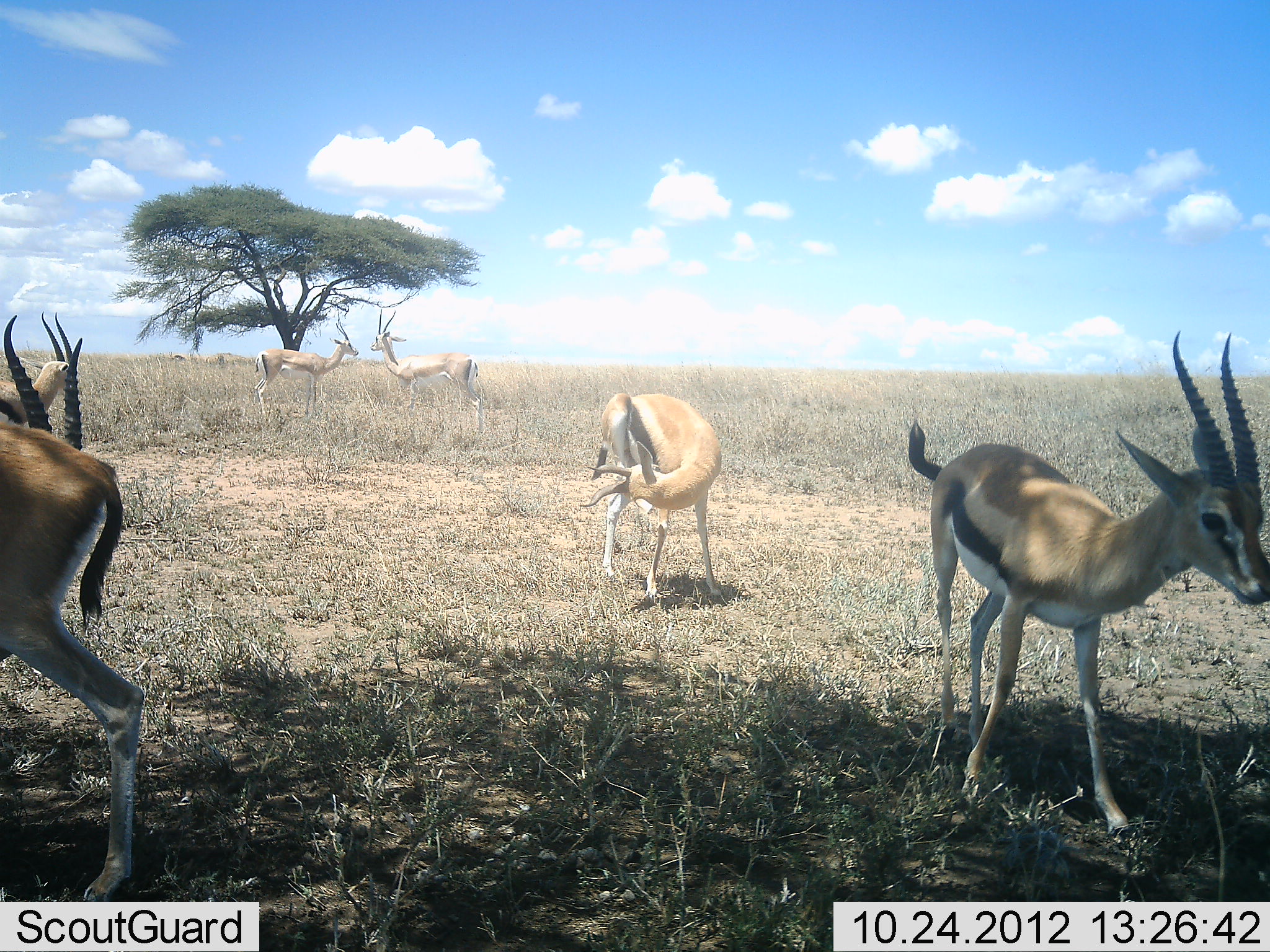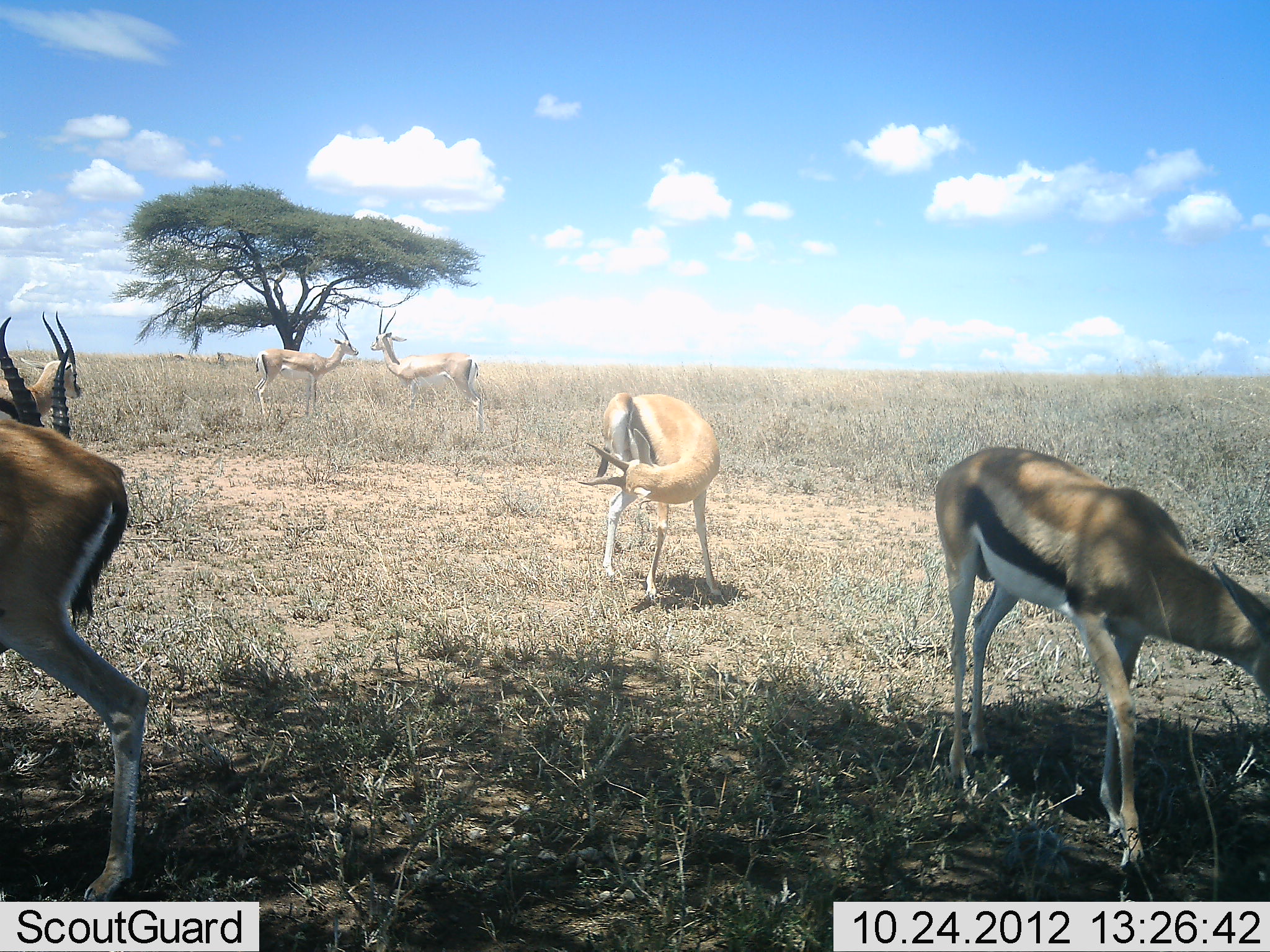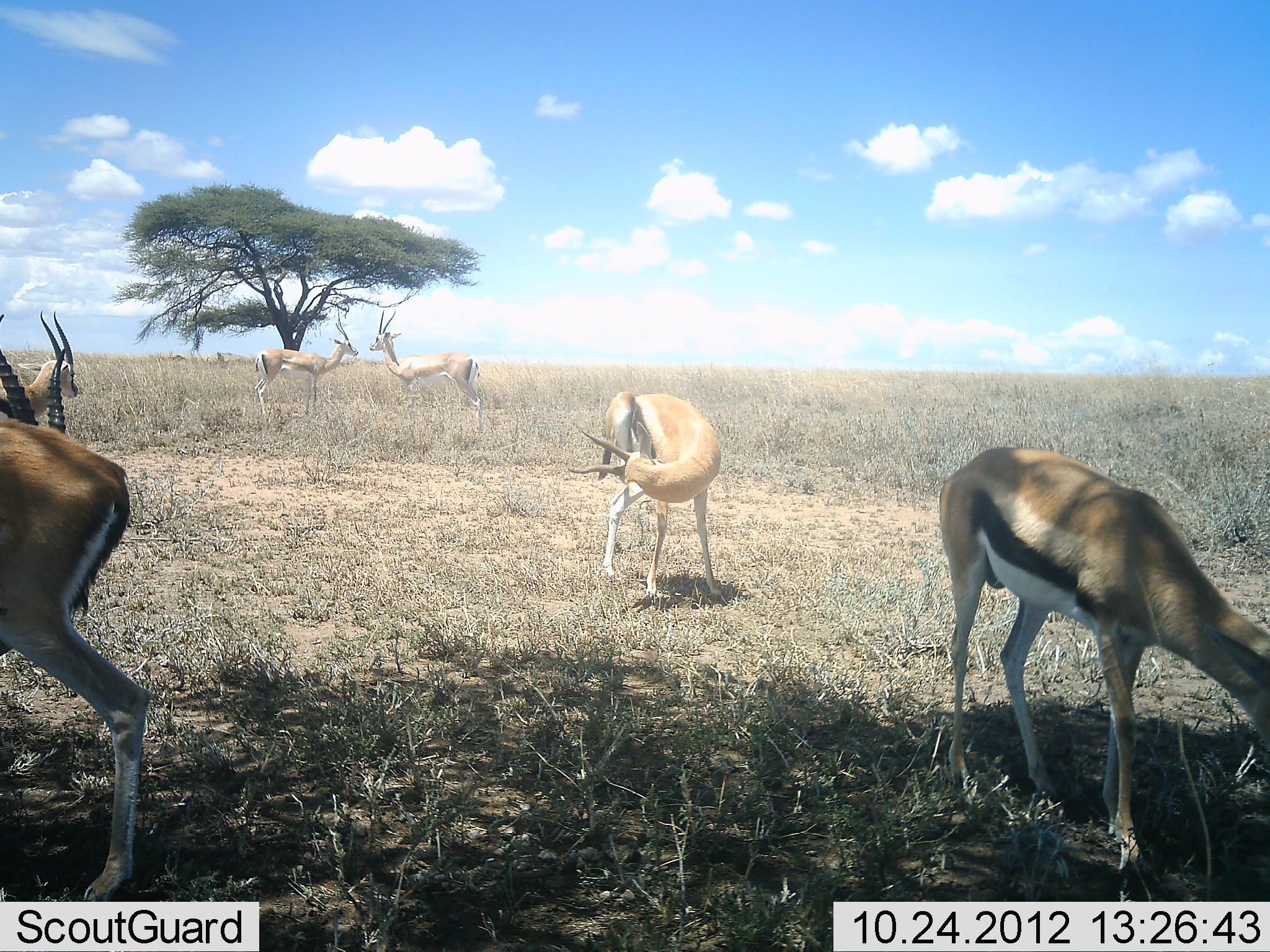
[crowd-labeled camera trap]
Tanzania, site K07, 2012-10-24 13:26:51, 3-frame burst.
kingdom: Animalia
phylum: Chordata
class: Mammalia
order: Artiodactyla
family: Bovidae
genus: Eudorcas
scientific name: Eudorcas thomsonii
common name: thomson's gazelle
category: gazellethomsons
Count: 6.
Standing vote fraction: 83%.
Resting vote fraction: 0%.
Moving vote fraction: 17%.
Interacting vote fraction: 11%.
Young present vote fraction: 0%.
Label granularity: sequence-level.